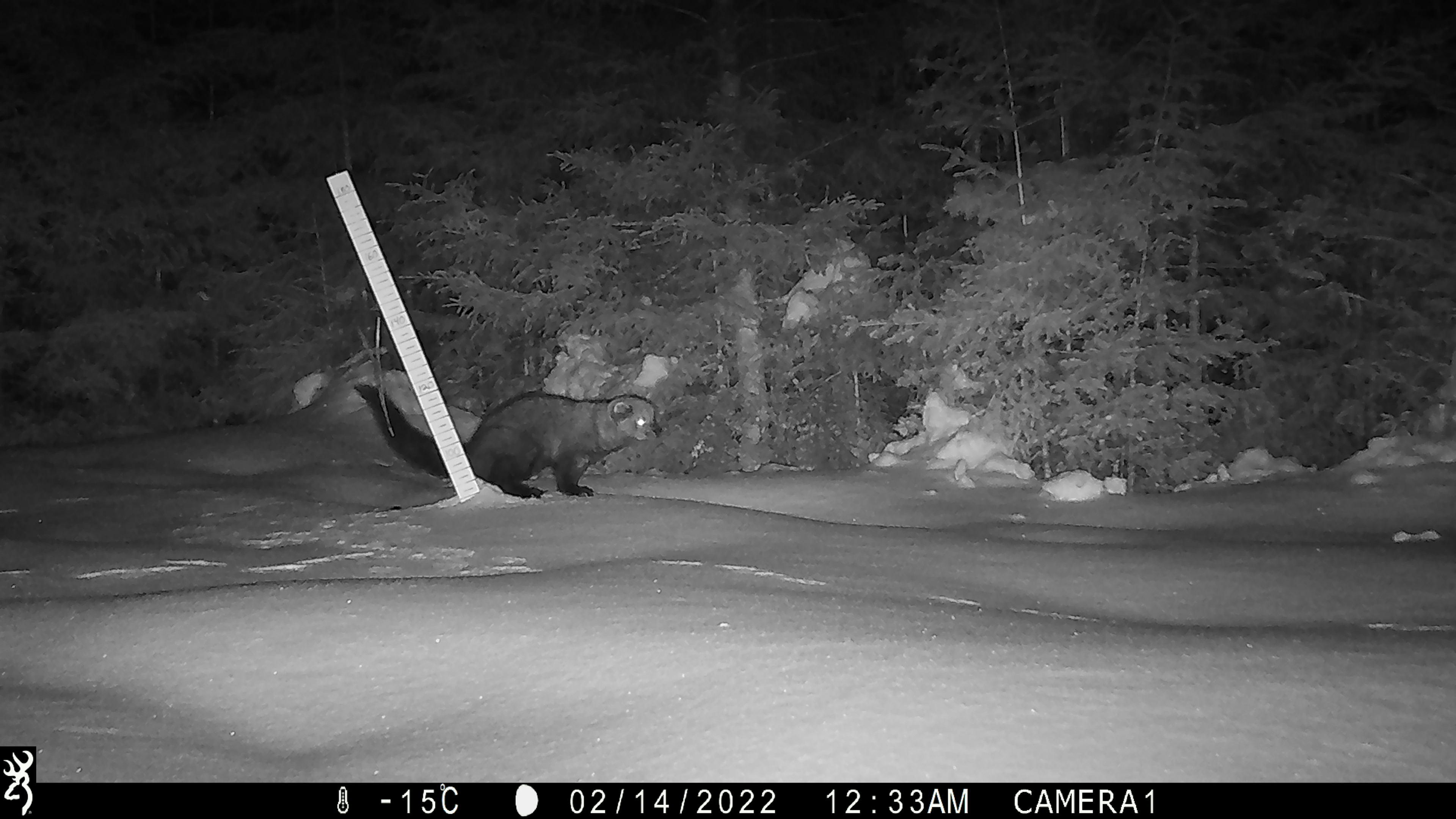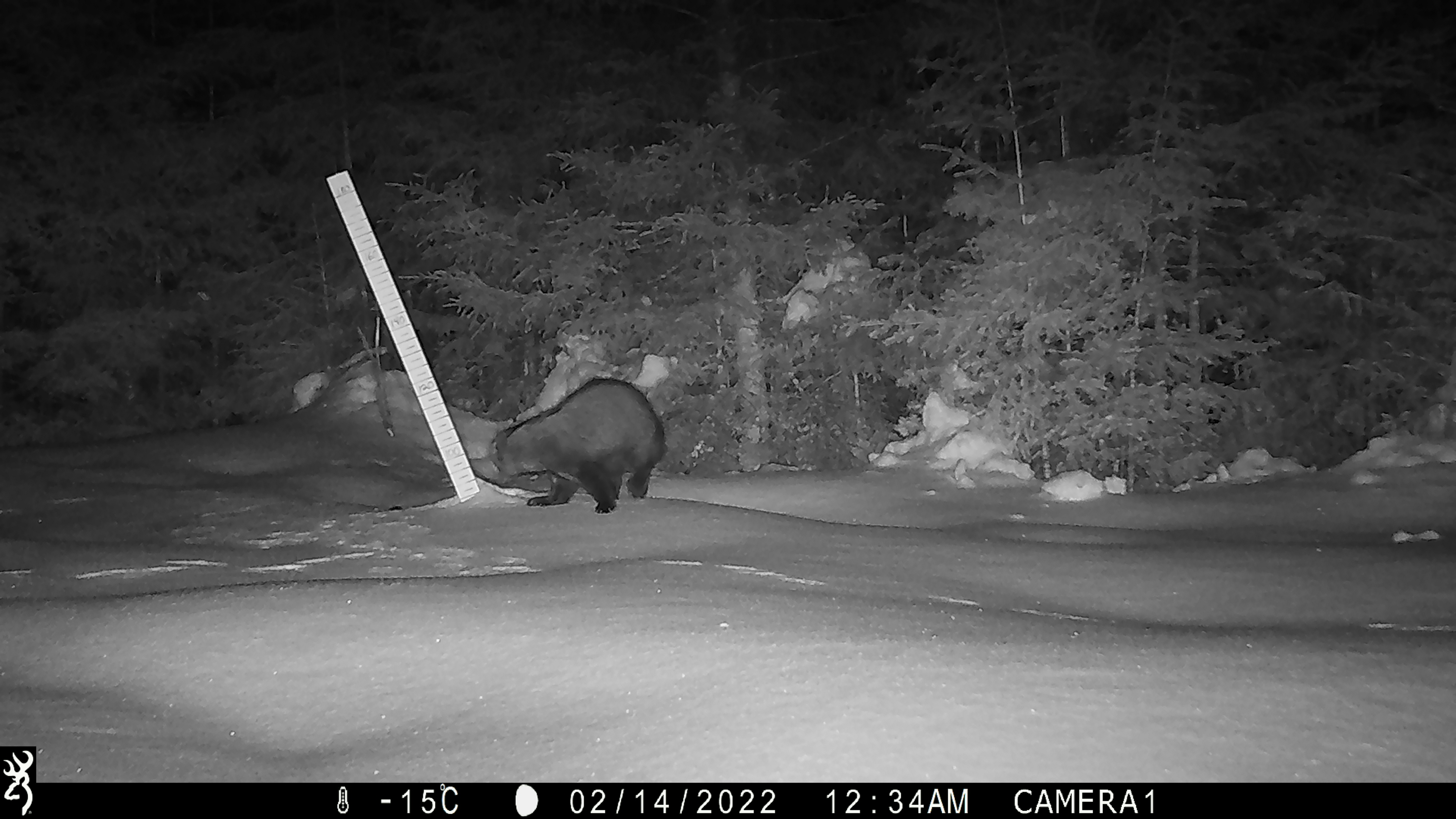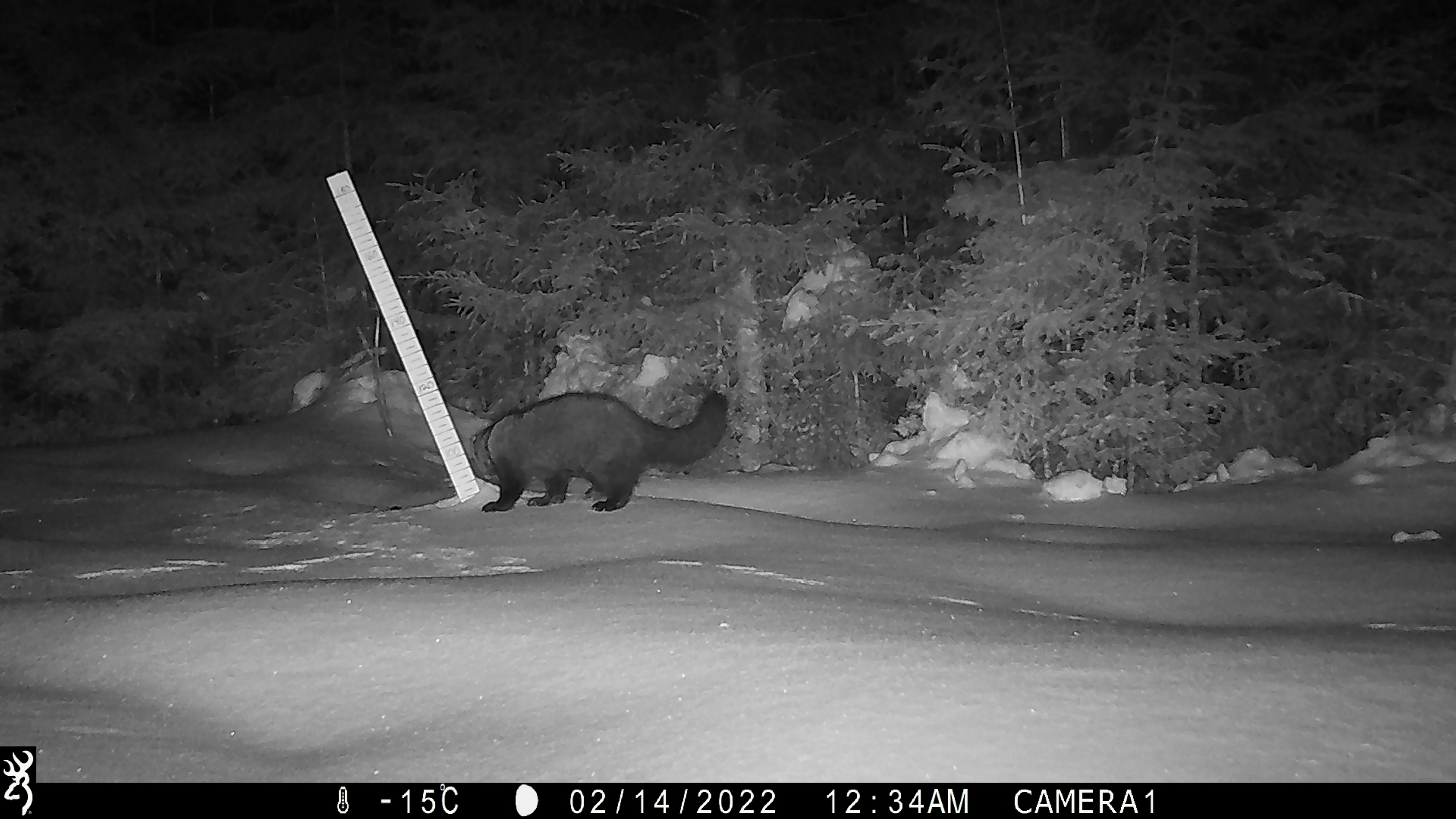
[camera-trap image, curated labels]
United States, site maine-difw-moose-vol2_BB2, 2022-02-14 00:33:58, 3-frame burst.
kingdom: Animalia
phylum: Chordata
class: Mammalia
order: Carnivora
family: Mustelidae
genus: Pekania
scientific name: Pekania pennanti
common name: fisher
Fisher (Pekania pennanti).